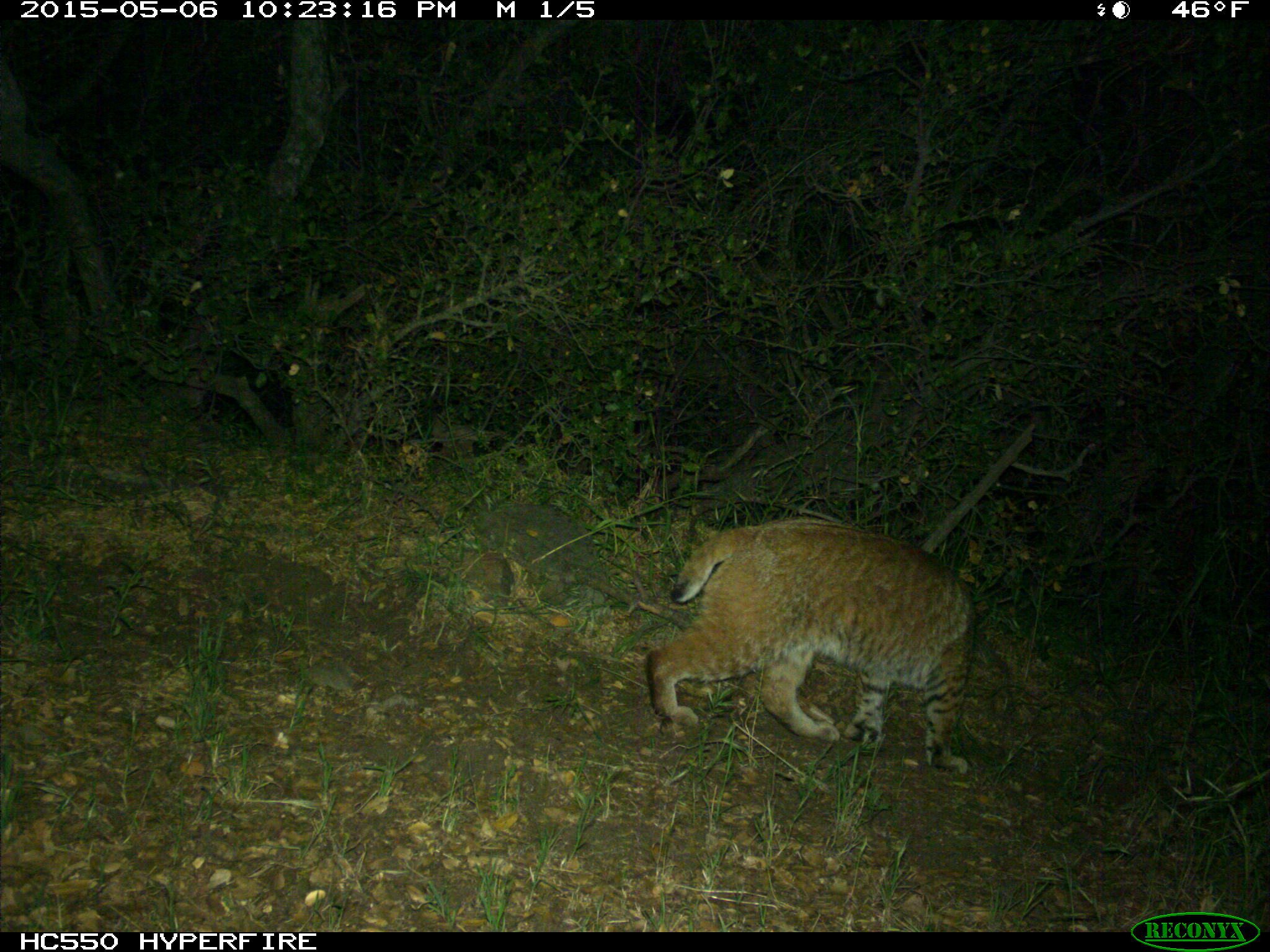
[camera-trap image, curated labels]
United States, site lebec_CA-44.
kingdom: Animalia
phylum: Chordata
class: Mammalia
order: Carnivora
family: Felidae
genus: Lynx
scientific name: Lynx rufus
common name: bobcat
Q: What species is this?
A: Lynx rufus (bobcat).